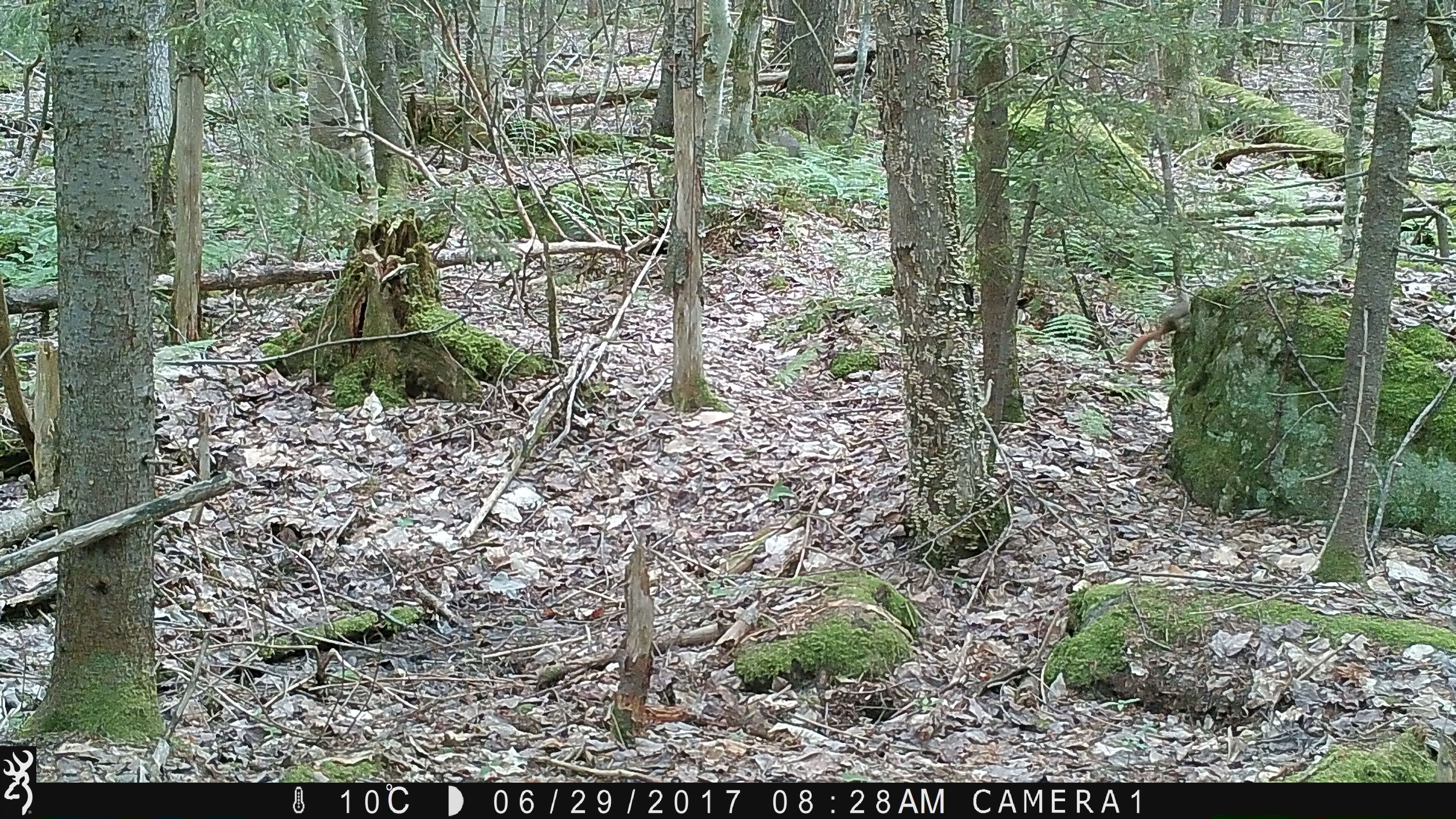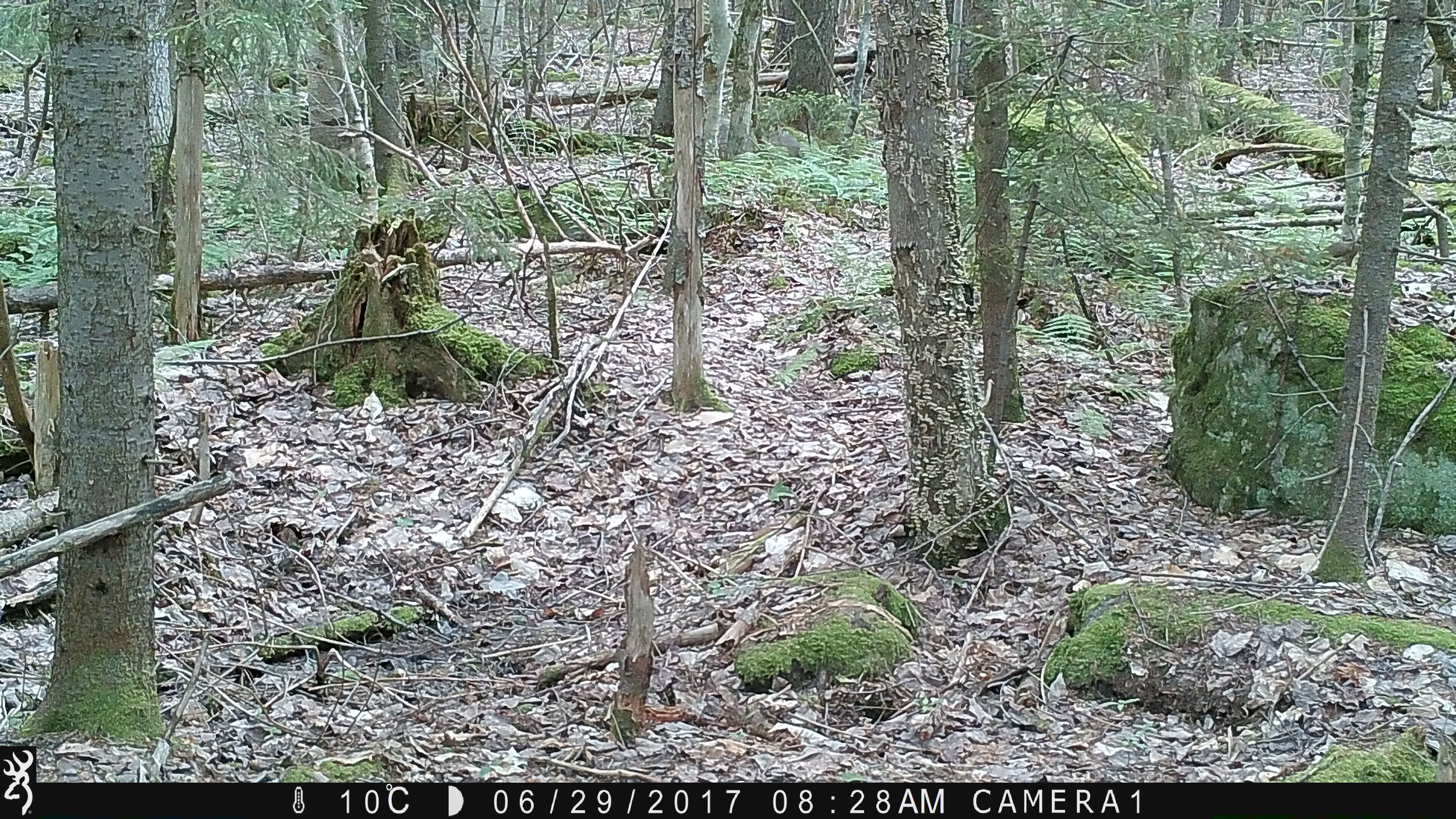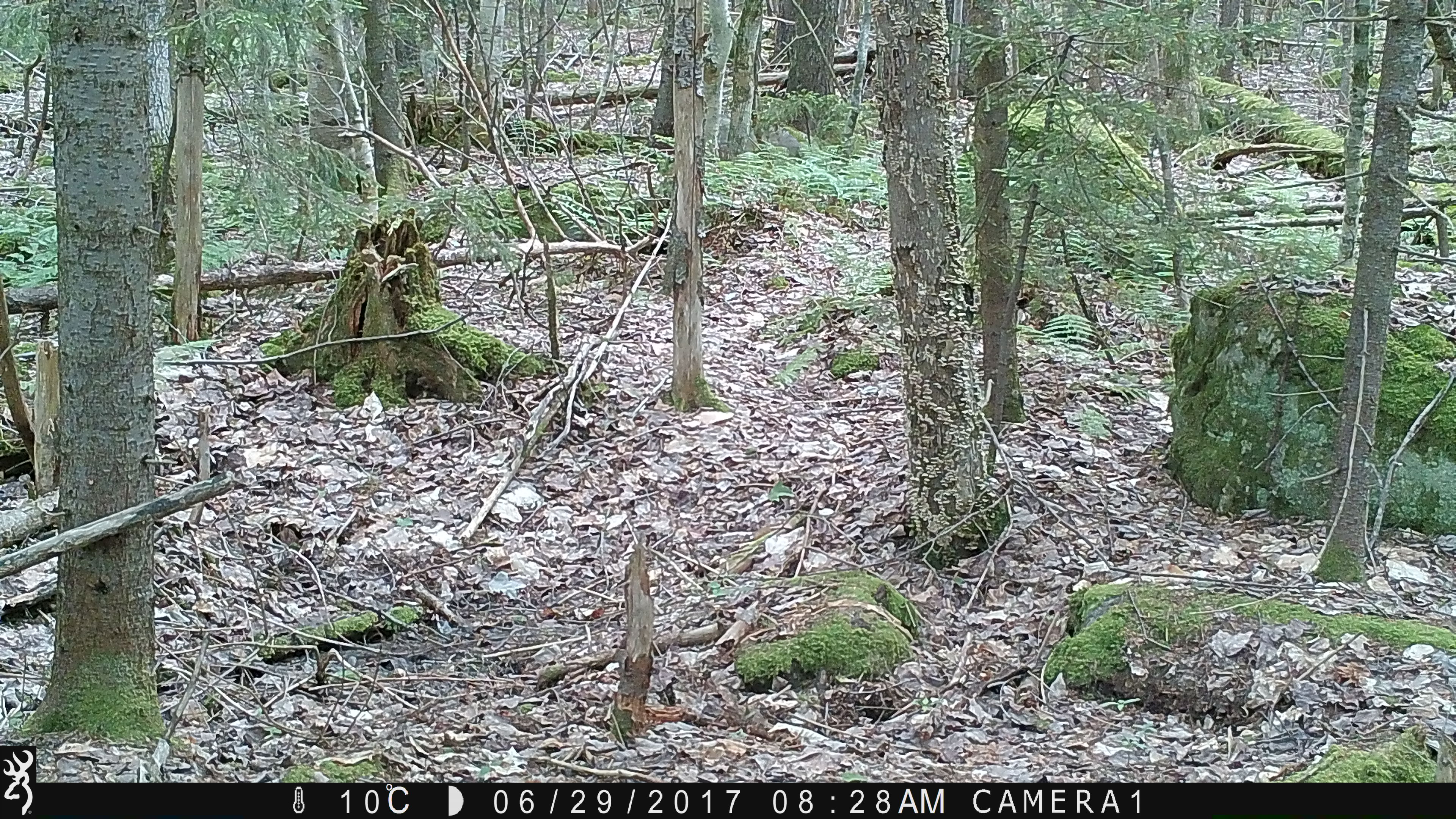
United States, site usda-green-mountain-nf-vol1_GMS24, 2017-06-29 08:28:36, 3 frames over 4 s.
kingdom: Animalia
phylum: Chordata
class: Mammalia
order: Rodentia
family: Sciuridae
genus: Tamiasciurus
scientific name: Tamiasciurus hudsonicus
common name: red squirrel